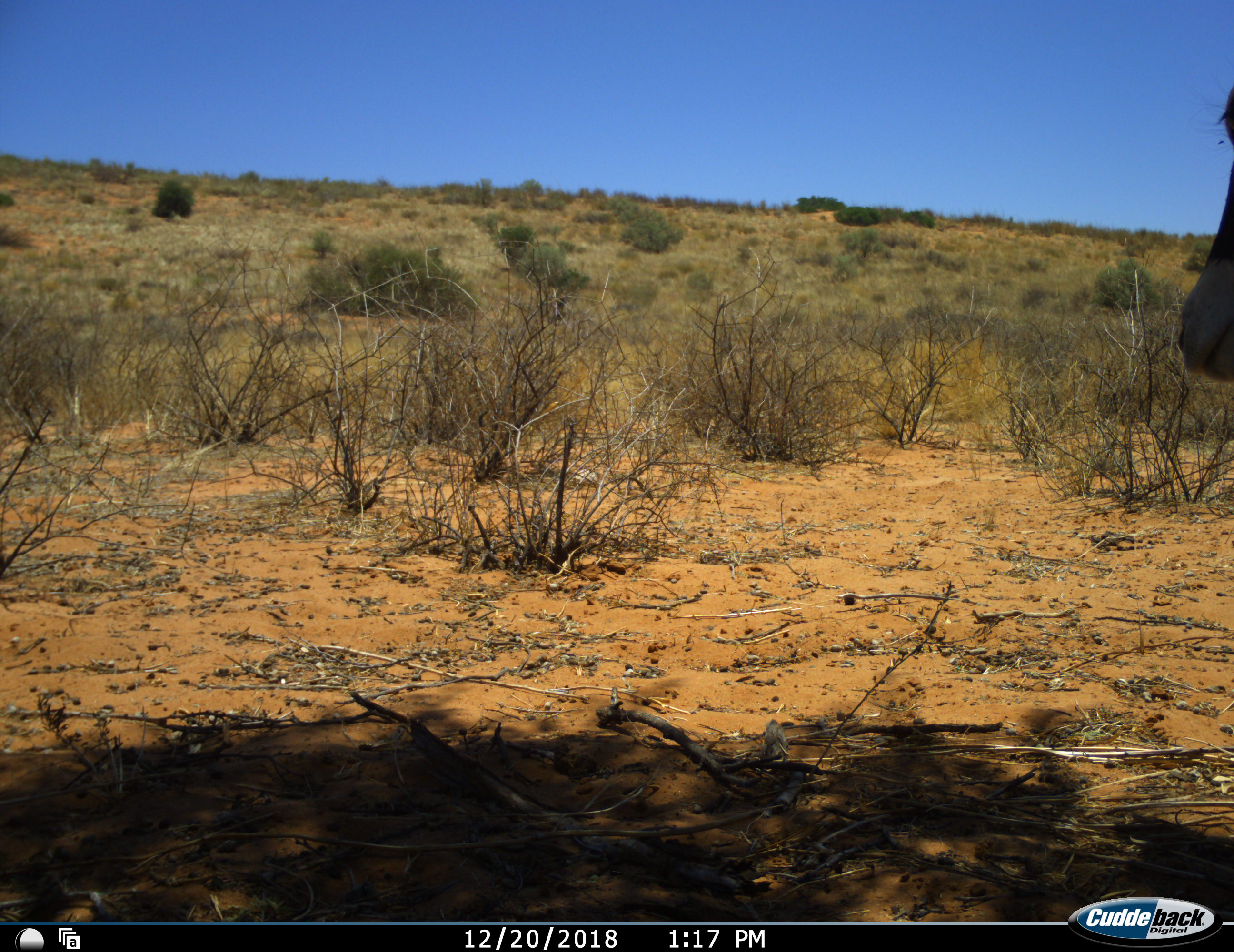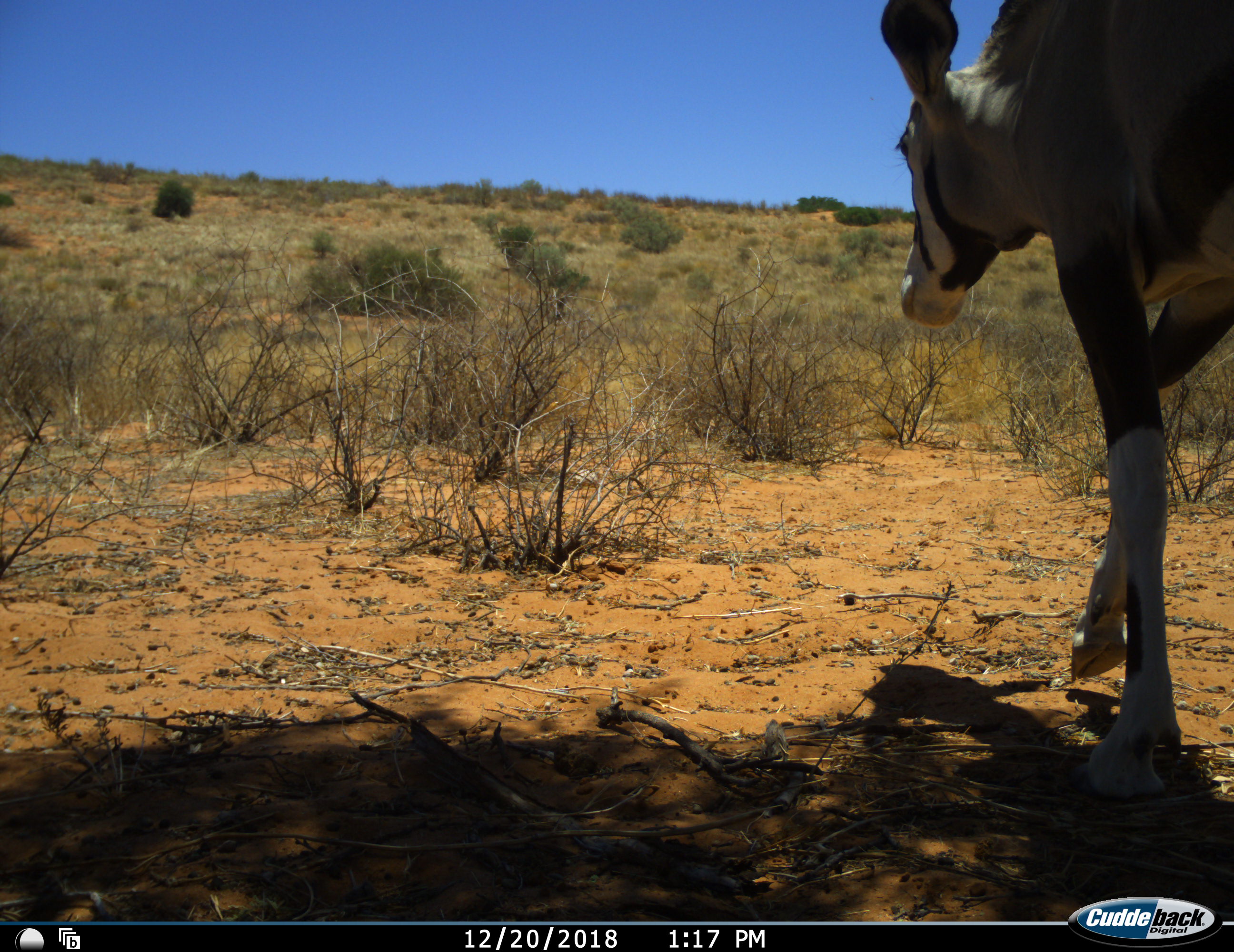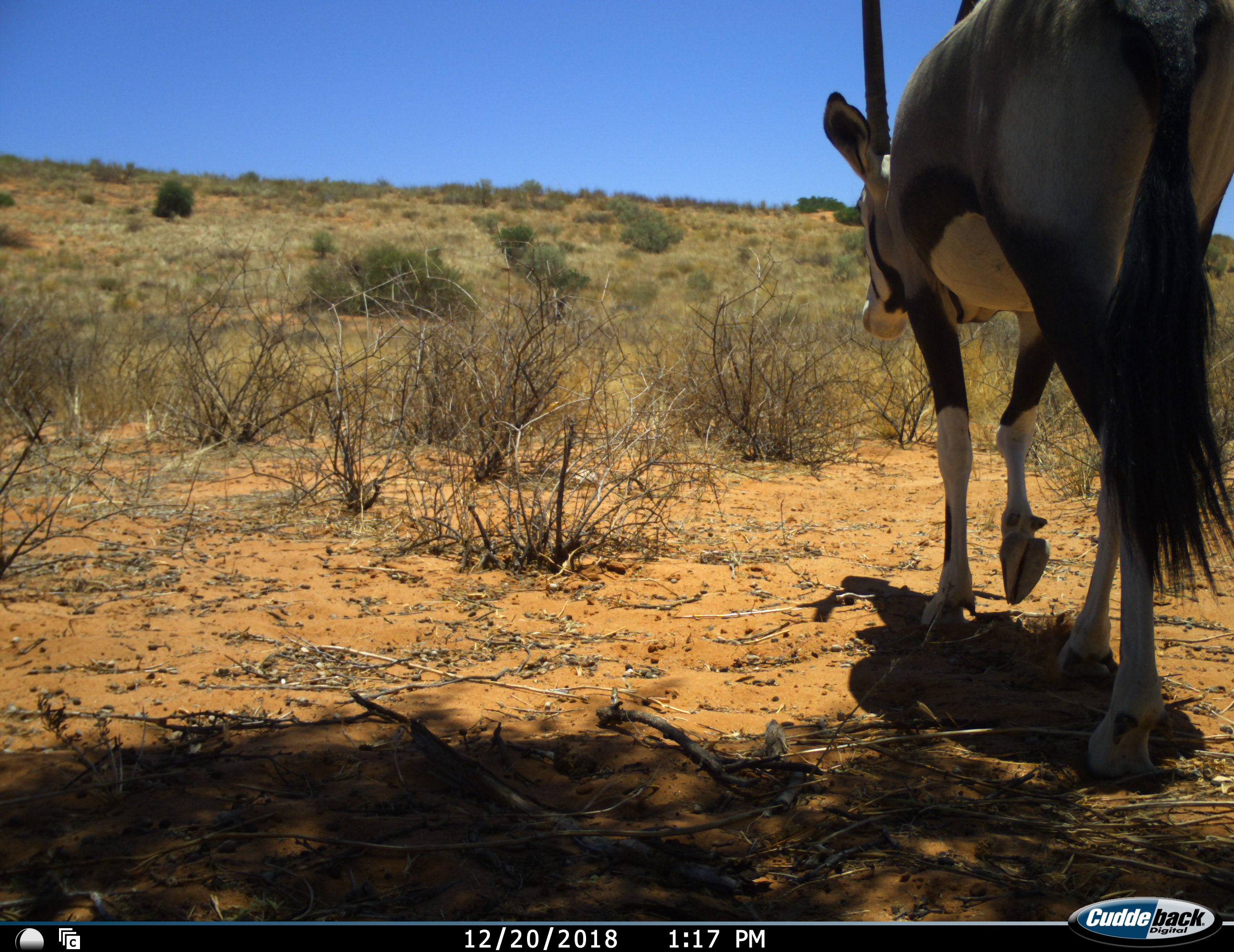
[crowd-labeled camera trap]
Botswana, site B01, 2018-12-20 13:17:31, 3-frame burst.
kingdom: Animalia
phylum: Chordata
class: Mammalia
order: Artiodactyla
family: Bovidae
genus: Oryx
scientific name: Oryx gazella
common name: gemsbok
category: gemsbokoryx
Gemsbokoryx (gemsbok) (Oryx gazella), count 1. Behavior (volunteer vote fractions): standing 10%, resting 0%, moving 100%, interacting 0%. Young present (vote fraction): 0%. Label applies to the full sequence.